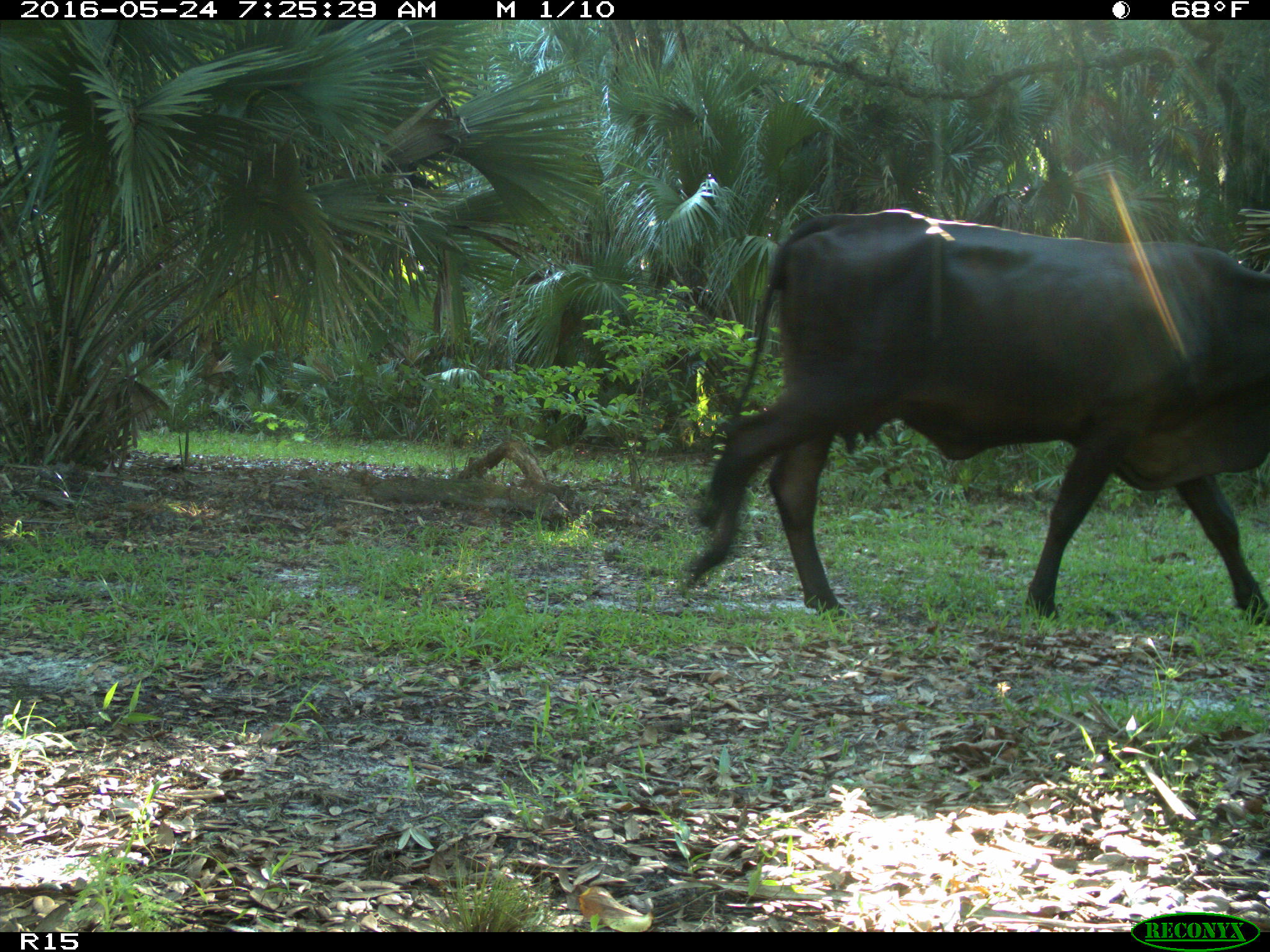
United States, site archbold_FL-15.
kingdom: Animalia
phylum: Chordata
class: Mammalia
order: Artiodactyla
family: Bovidae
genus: Bos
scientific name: Bos taurus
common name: domestic cow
Bos taurus (domestic cow).